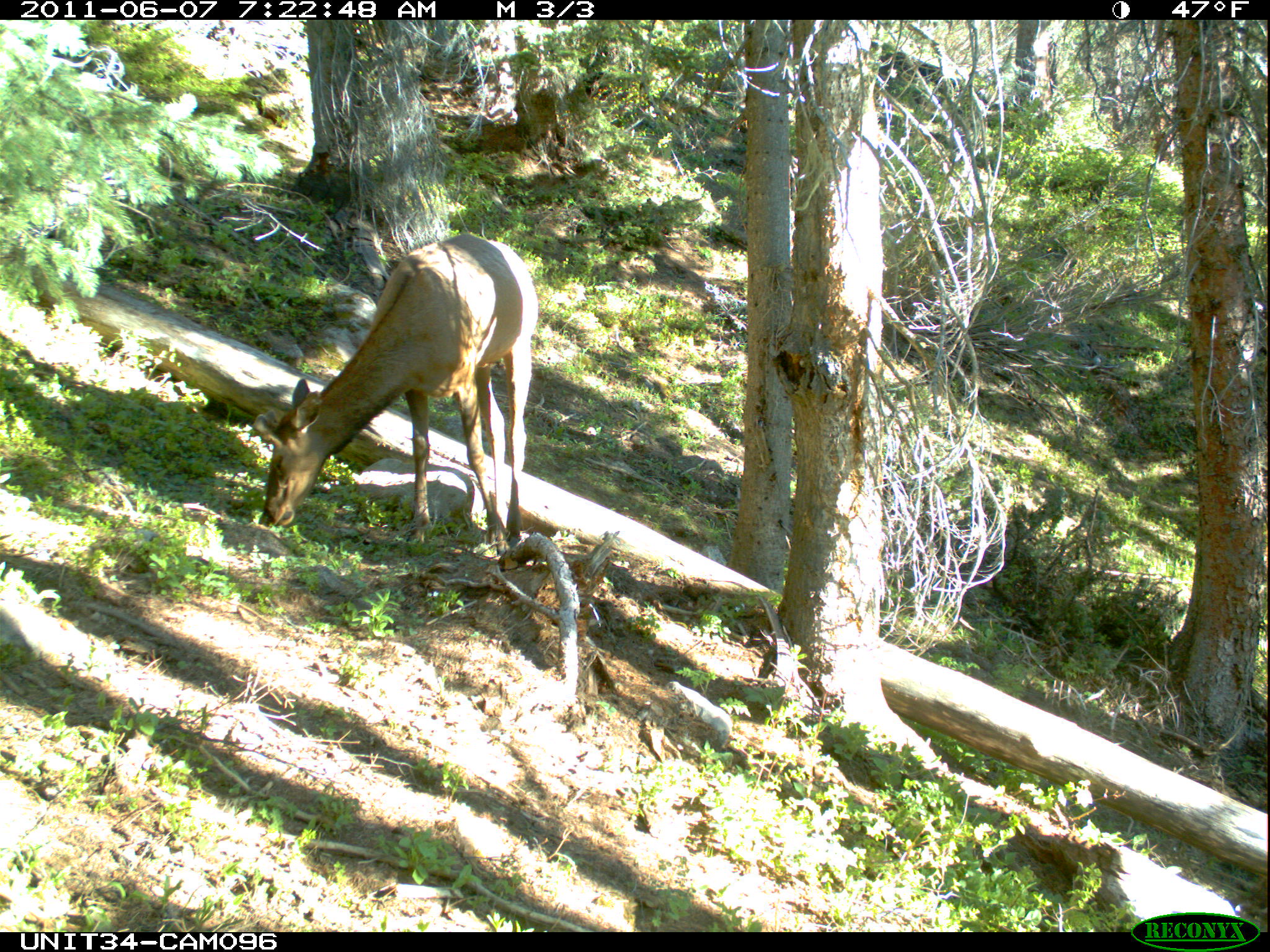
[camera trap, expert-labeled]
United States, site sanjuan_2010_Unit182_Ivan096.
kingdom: Animalia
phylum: Chordata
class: Mammalia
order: Artiodactyla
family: Cervidae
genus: Cervus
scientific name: Cervus elaphus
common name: red deer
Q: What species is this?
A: Cervus elaphus (red deer).